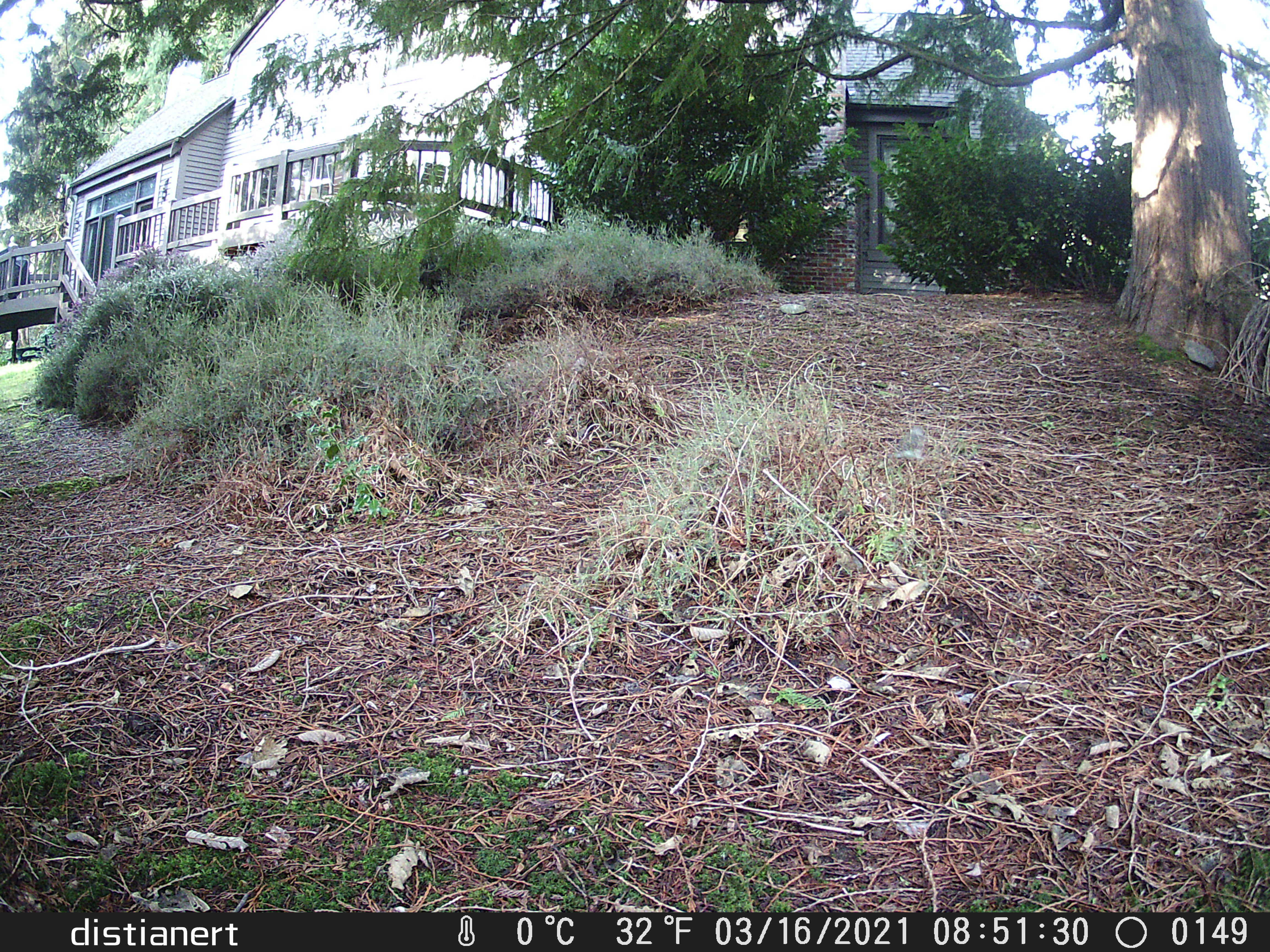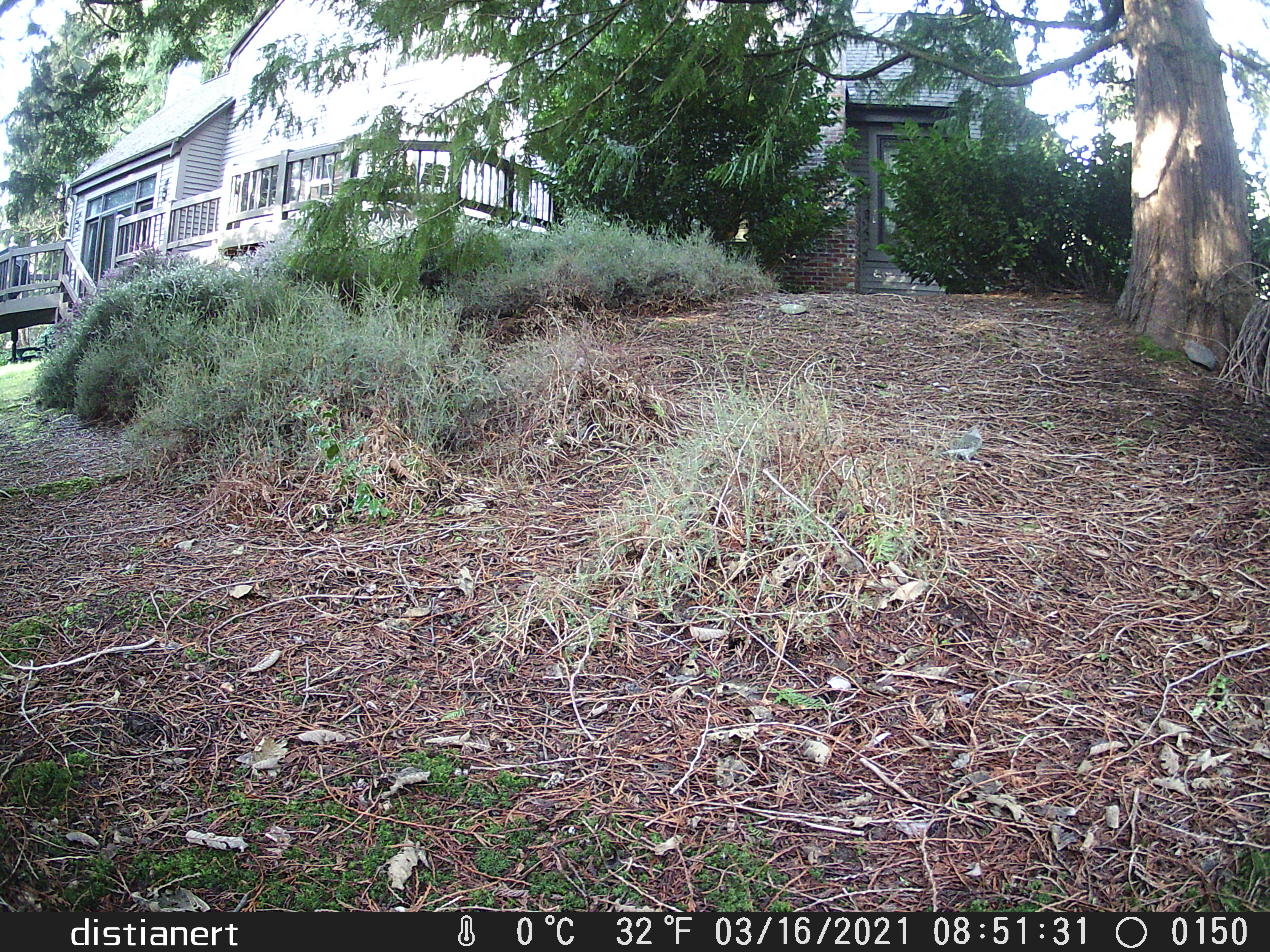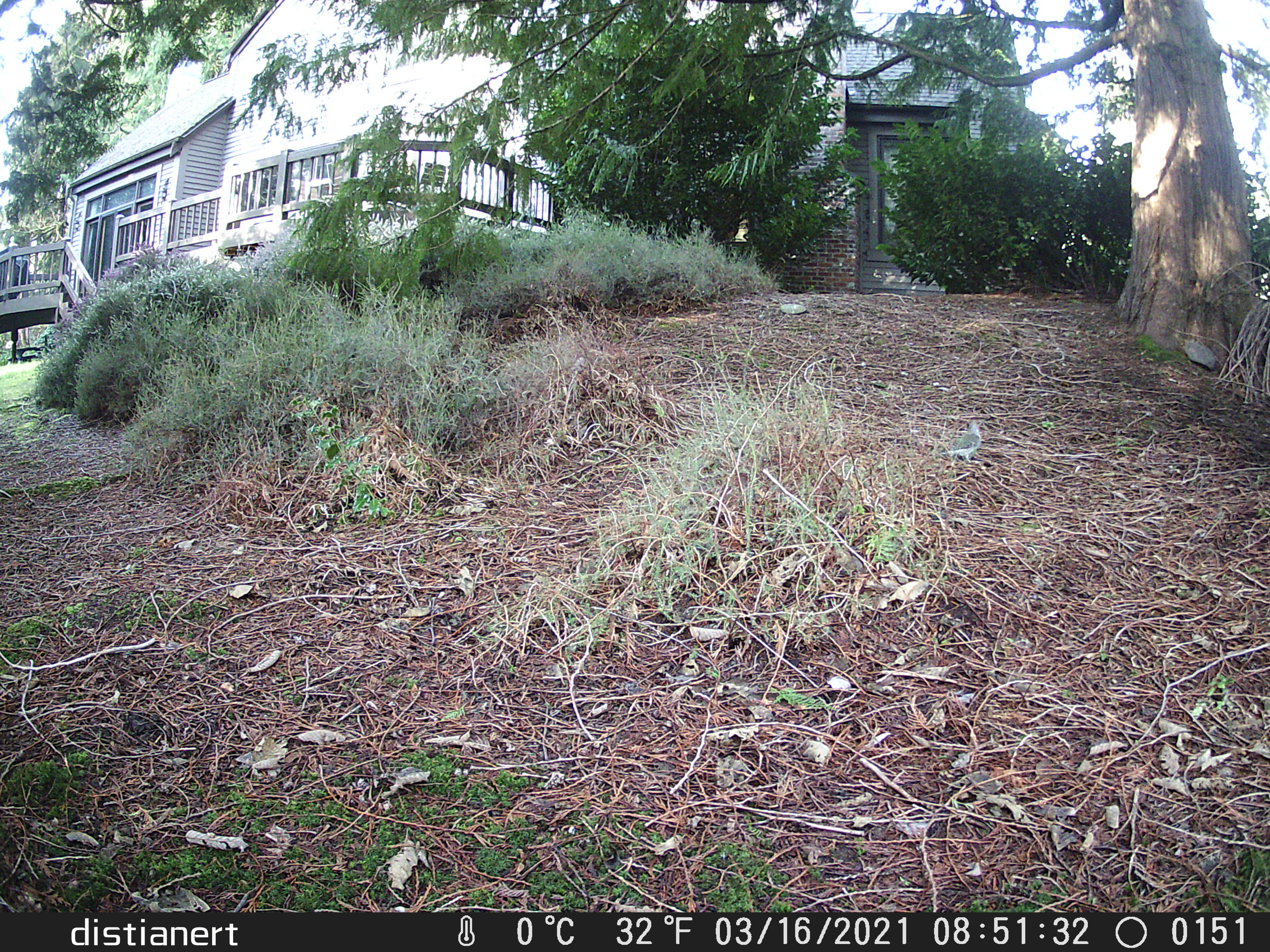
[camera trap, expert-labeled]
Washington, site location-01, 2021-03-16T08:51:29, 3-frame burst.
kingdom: Animalia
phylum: Chordata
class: Aves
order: Piciformes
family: Picidae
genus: Colaptes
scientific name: Colaptes auratus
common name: northern flicker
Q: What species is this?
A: Northern flicker (Colaptes auratus).